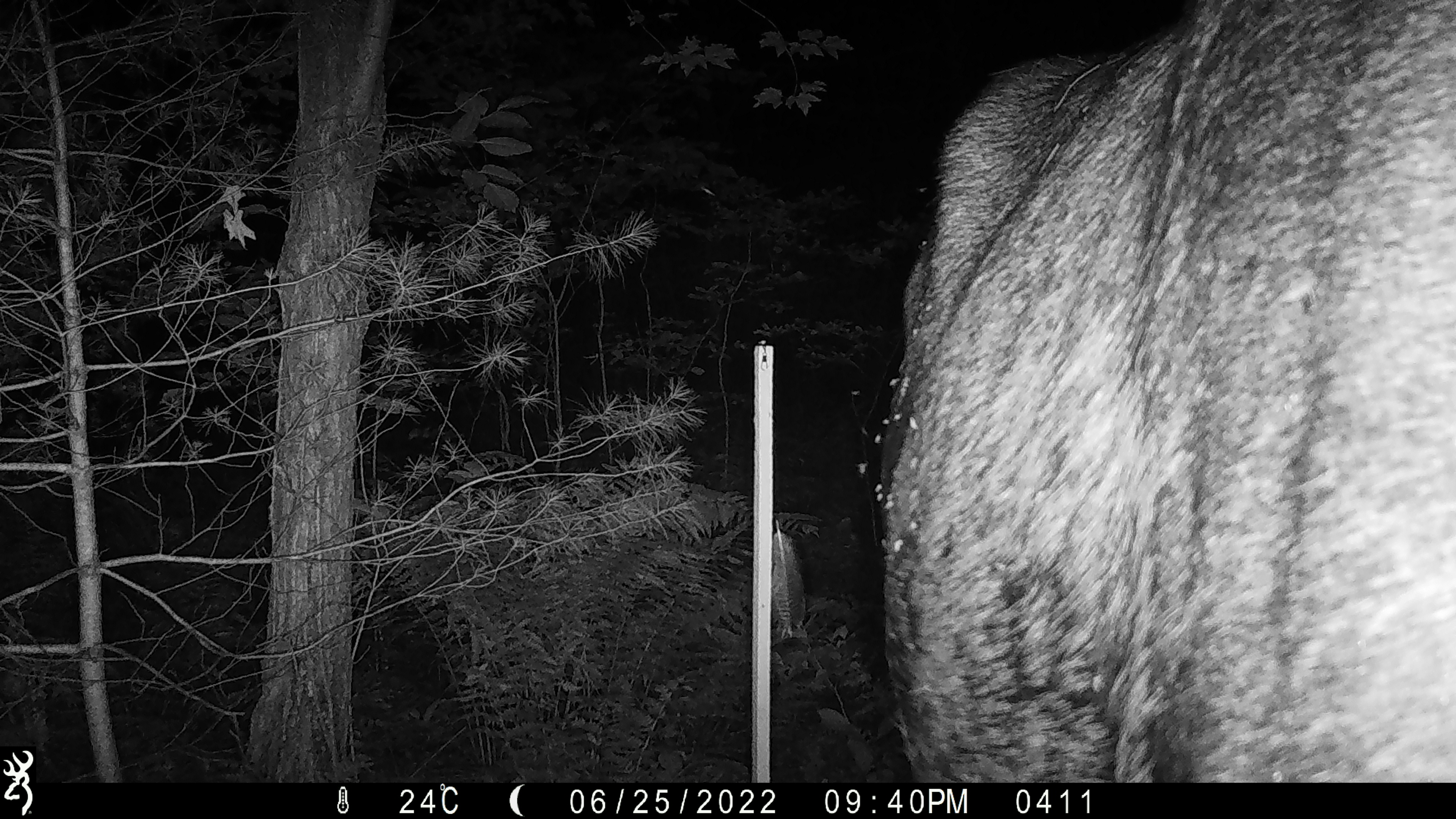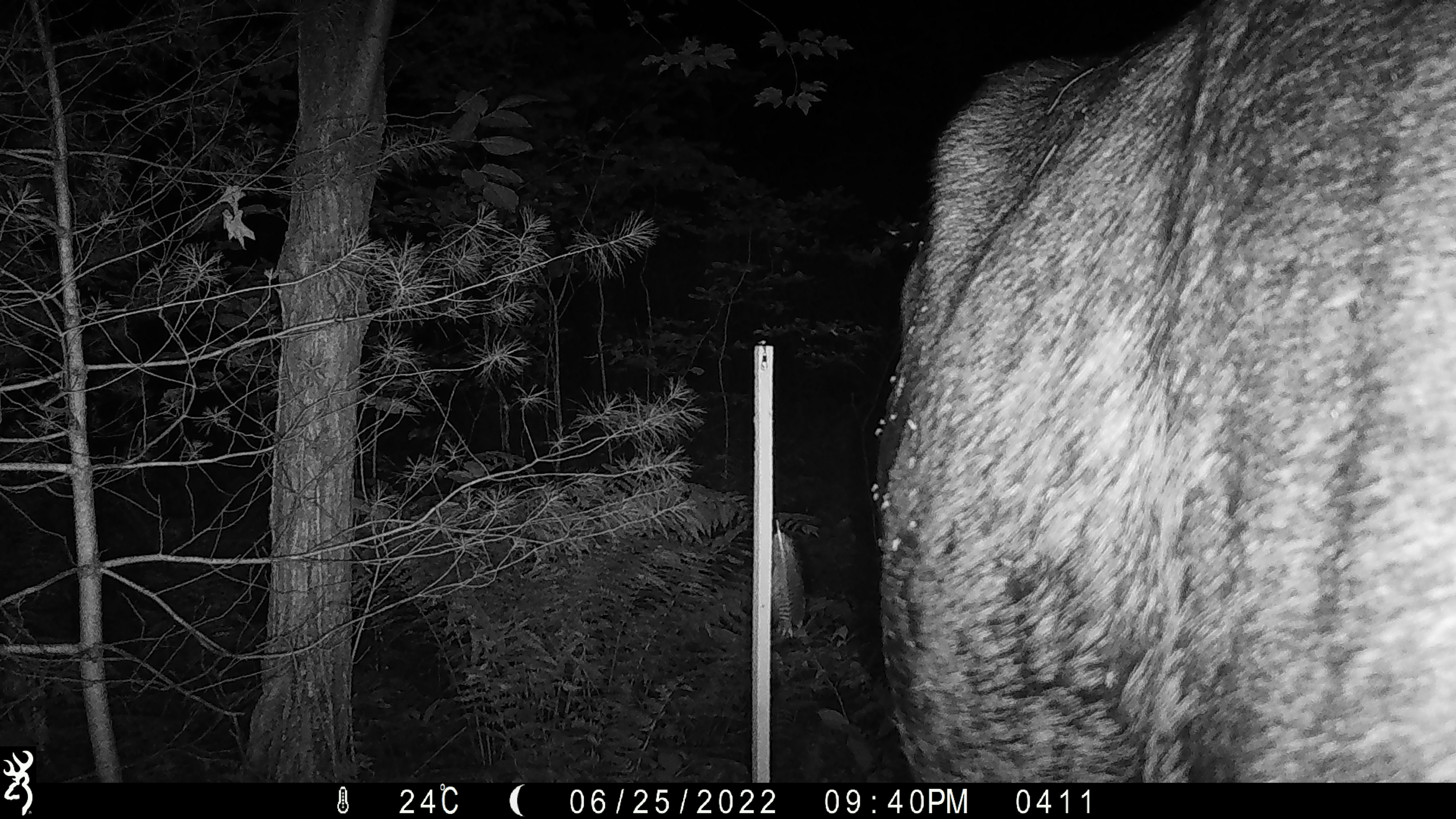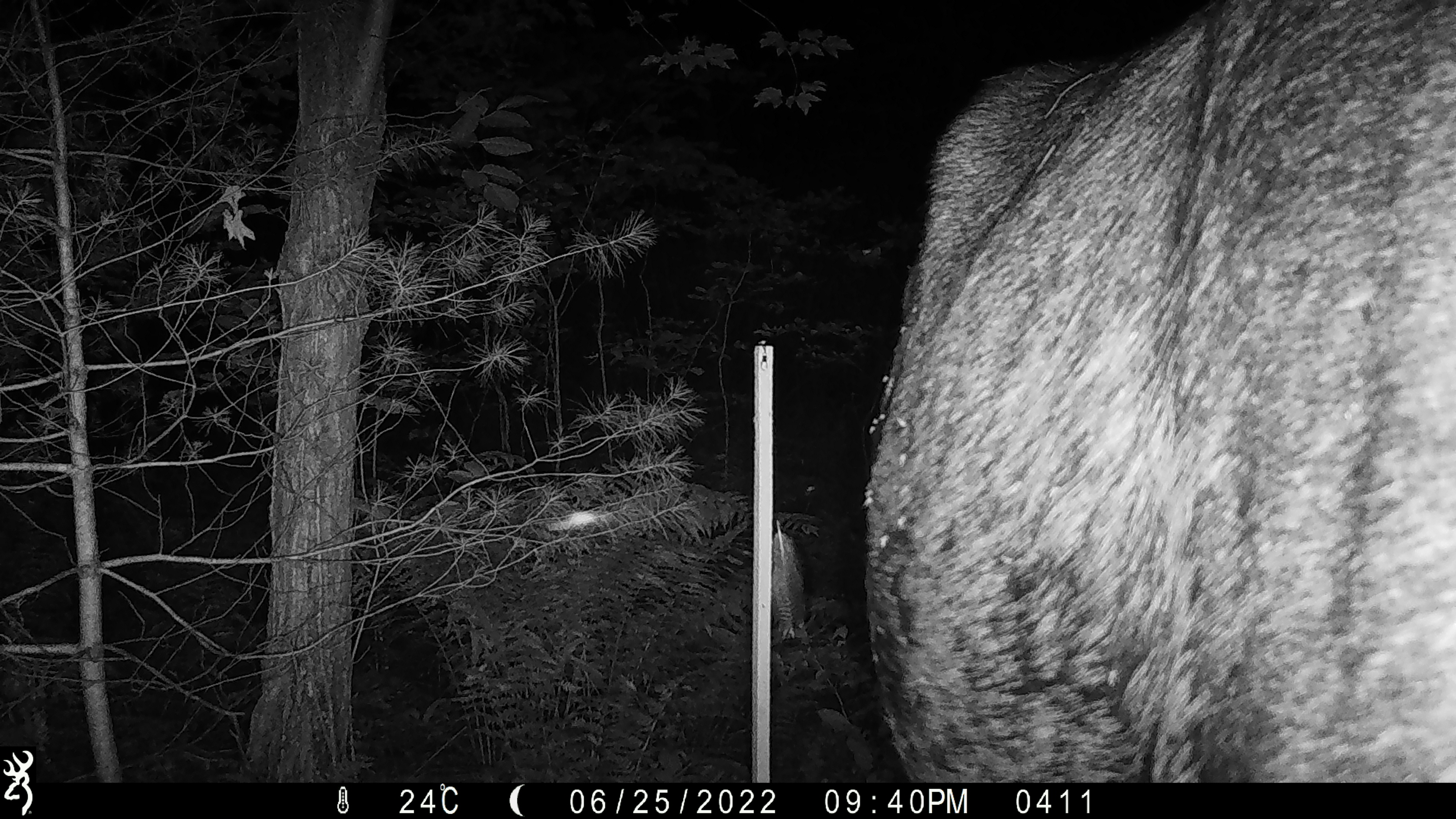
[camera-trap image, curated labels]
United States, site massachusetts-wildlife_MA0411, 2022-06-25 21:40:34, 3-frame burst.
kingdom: Animalia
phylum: Chordata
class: Mammalia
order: Artiodactyla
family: Cervidae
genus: Alces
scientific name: Alces alces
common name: moose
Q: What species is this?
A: Moose (Alces alces).